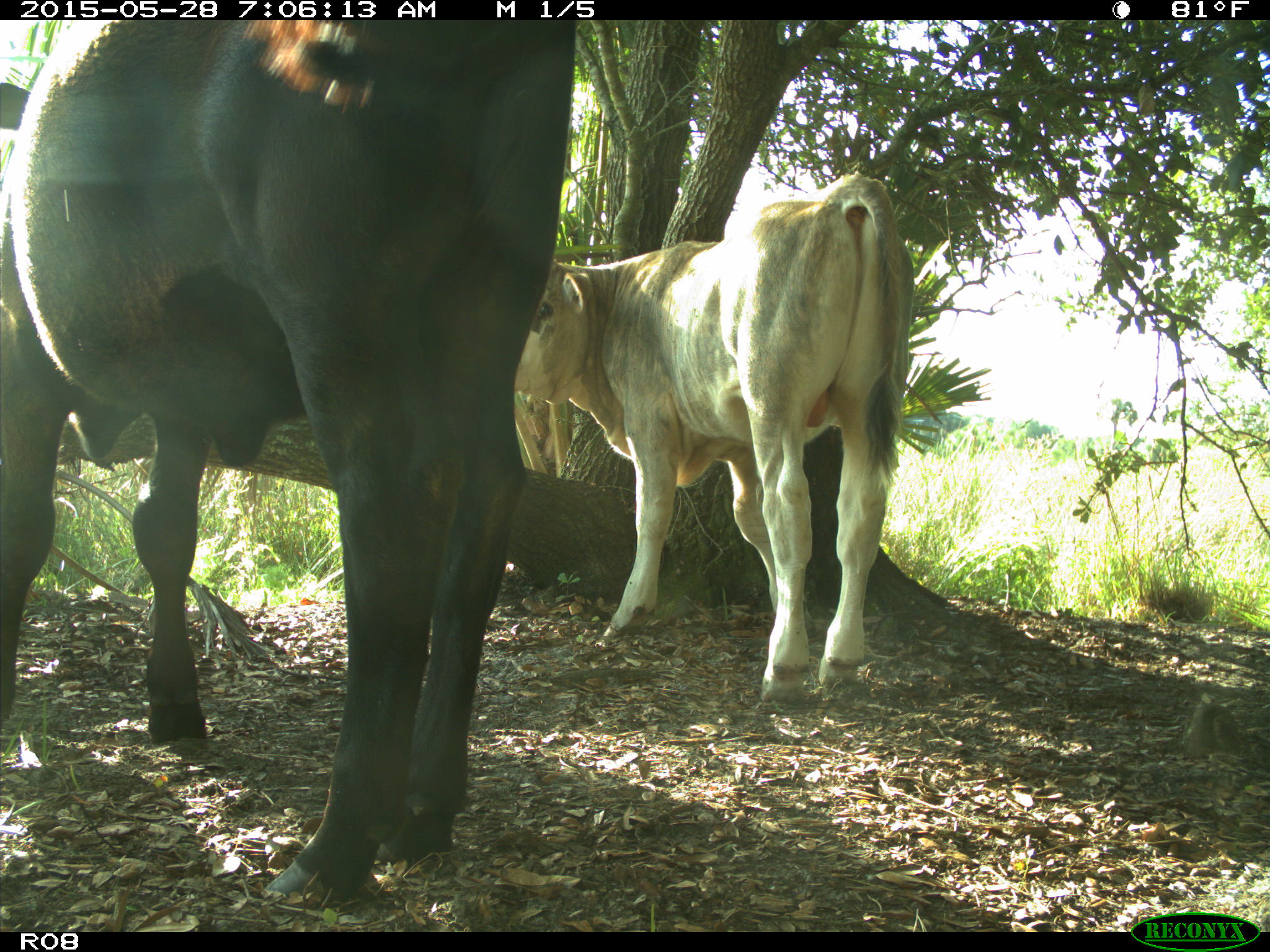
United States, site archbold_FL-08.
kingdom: Animalia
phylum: Chordata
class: Mammalia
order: Artiodactyla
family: Bovidae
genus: Bos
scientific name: Bos taurus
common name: domestic cow